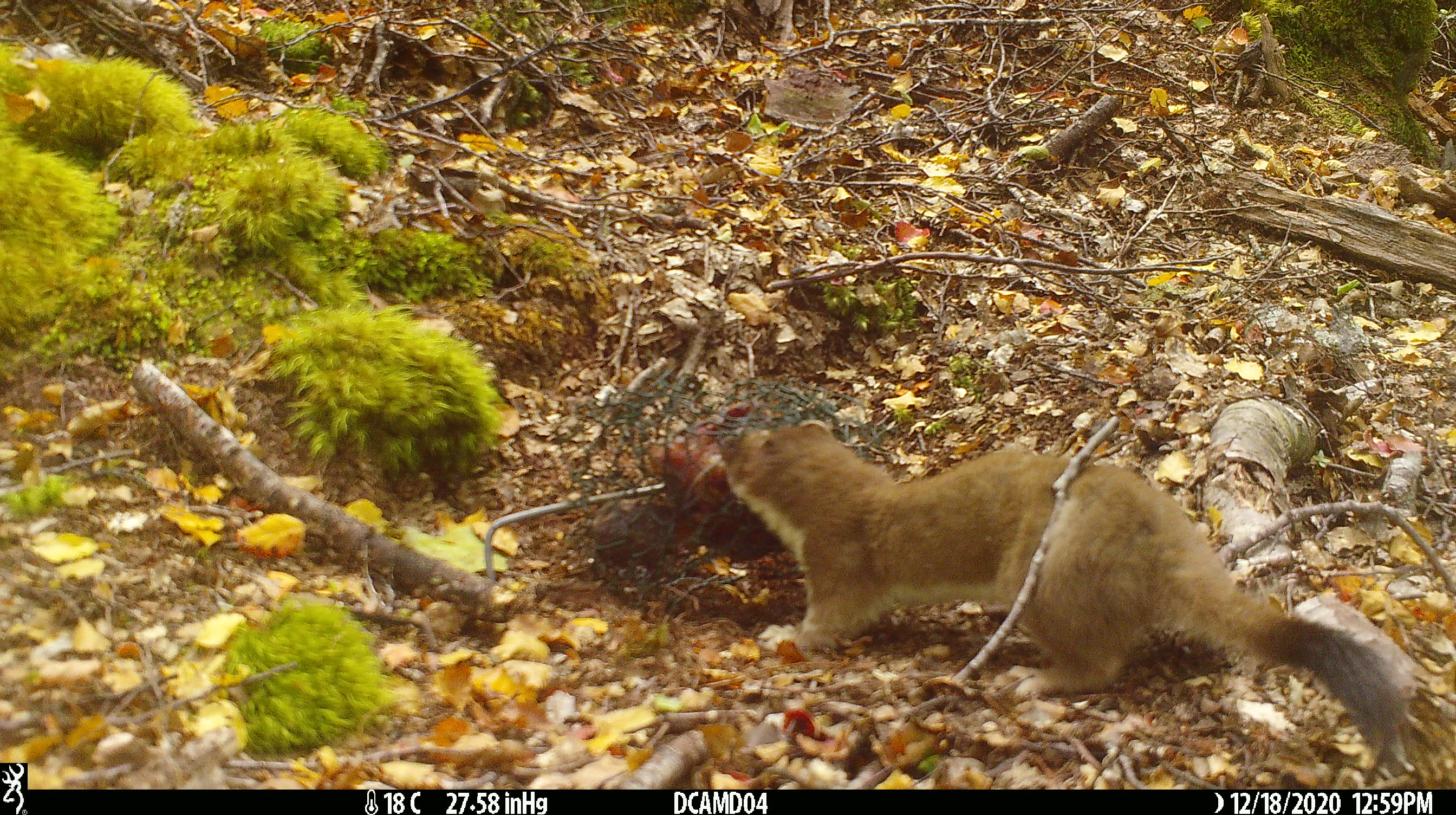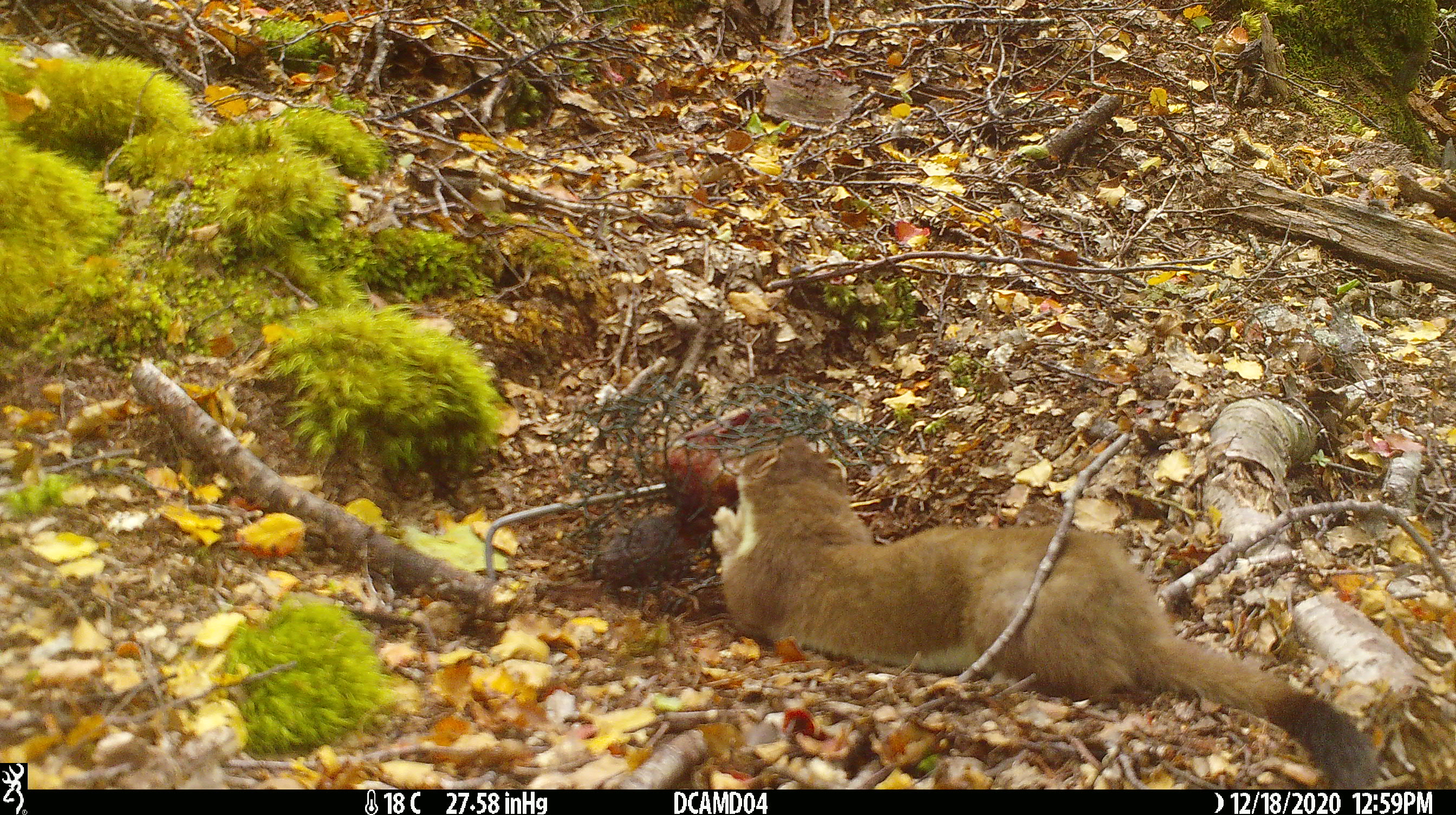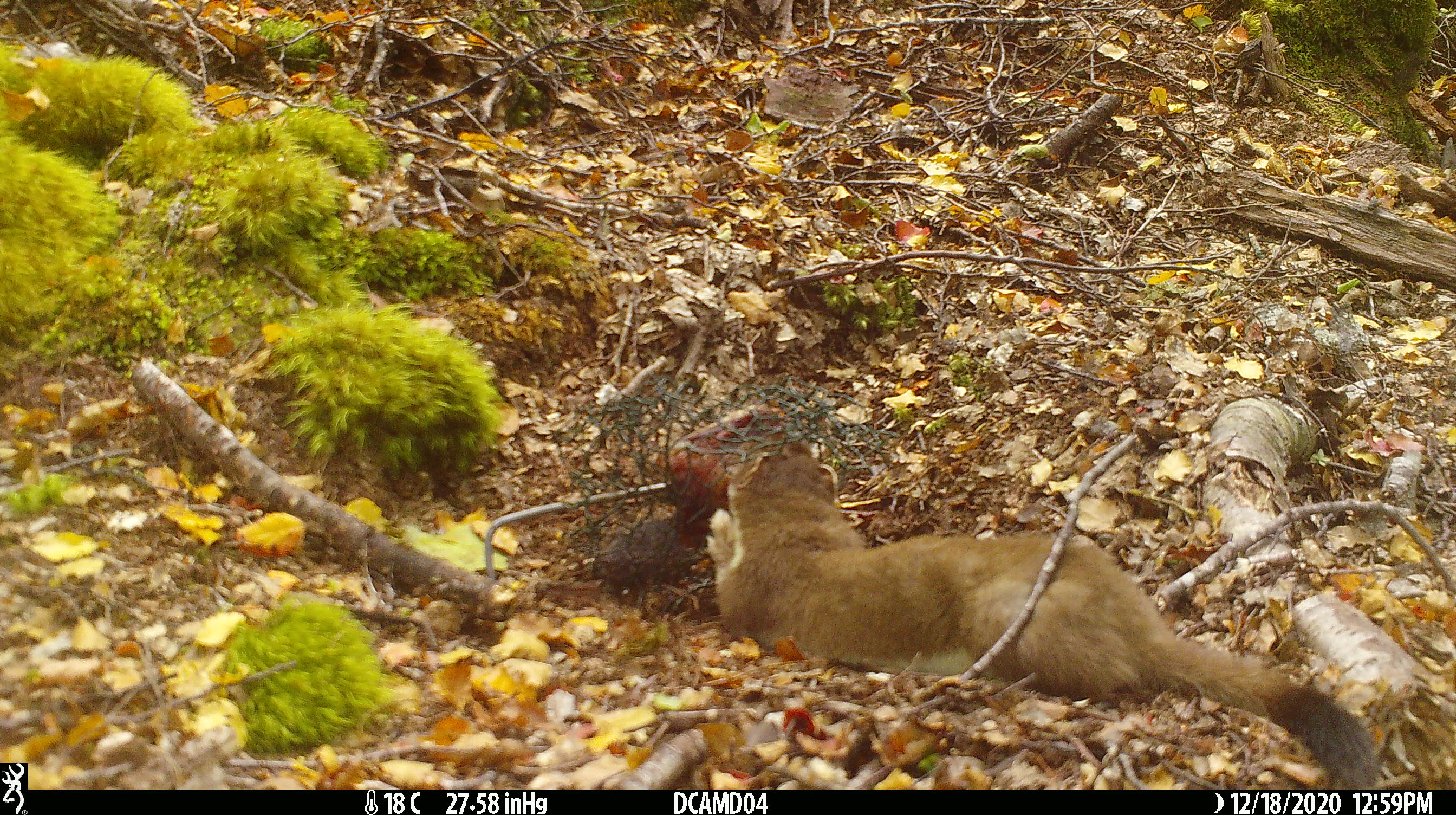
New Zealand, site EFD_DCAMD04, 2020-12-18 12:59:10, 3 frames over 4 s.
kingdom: Animalia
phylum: Chordata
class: Mammalia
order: Carnivora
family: Mustelidae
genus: Mustela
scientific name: Mustela erminea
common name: stoat